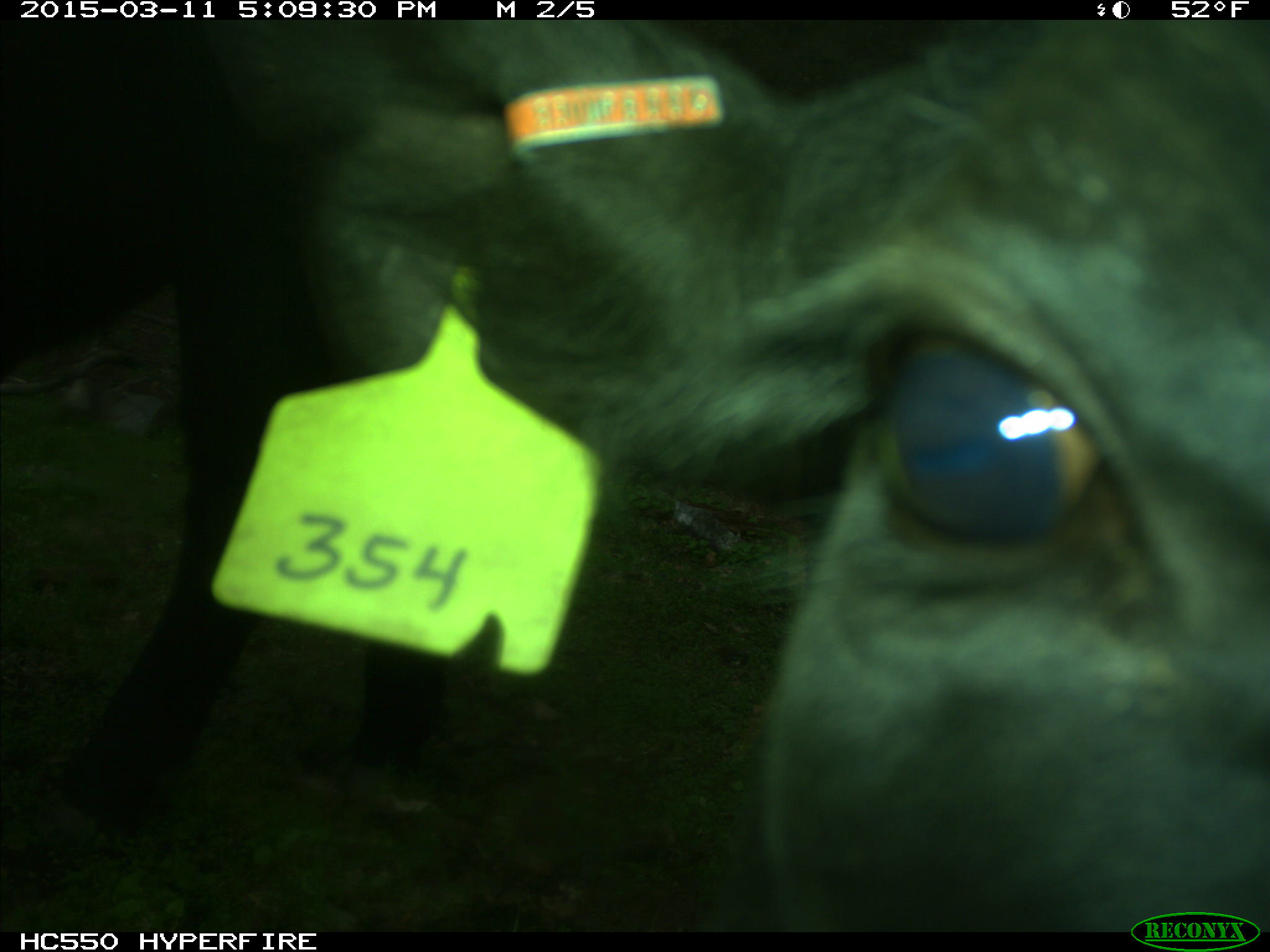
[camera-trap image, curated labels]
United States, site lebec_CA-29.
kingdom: Animalia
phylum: Chordata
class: Mammalia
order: Artiodactyla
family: Bovidae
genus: Bos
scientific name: Bos taurus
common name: domestic cow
Bos taurus (domestic cow).